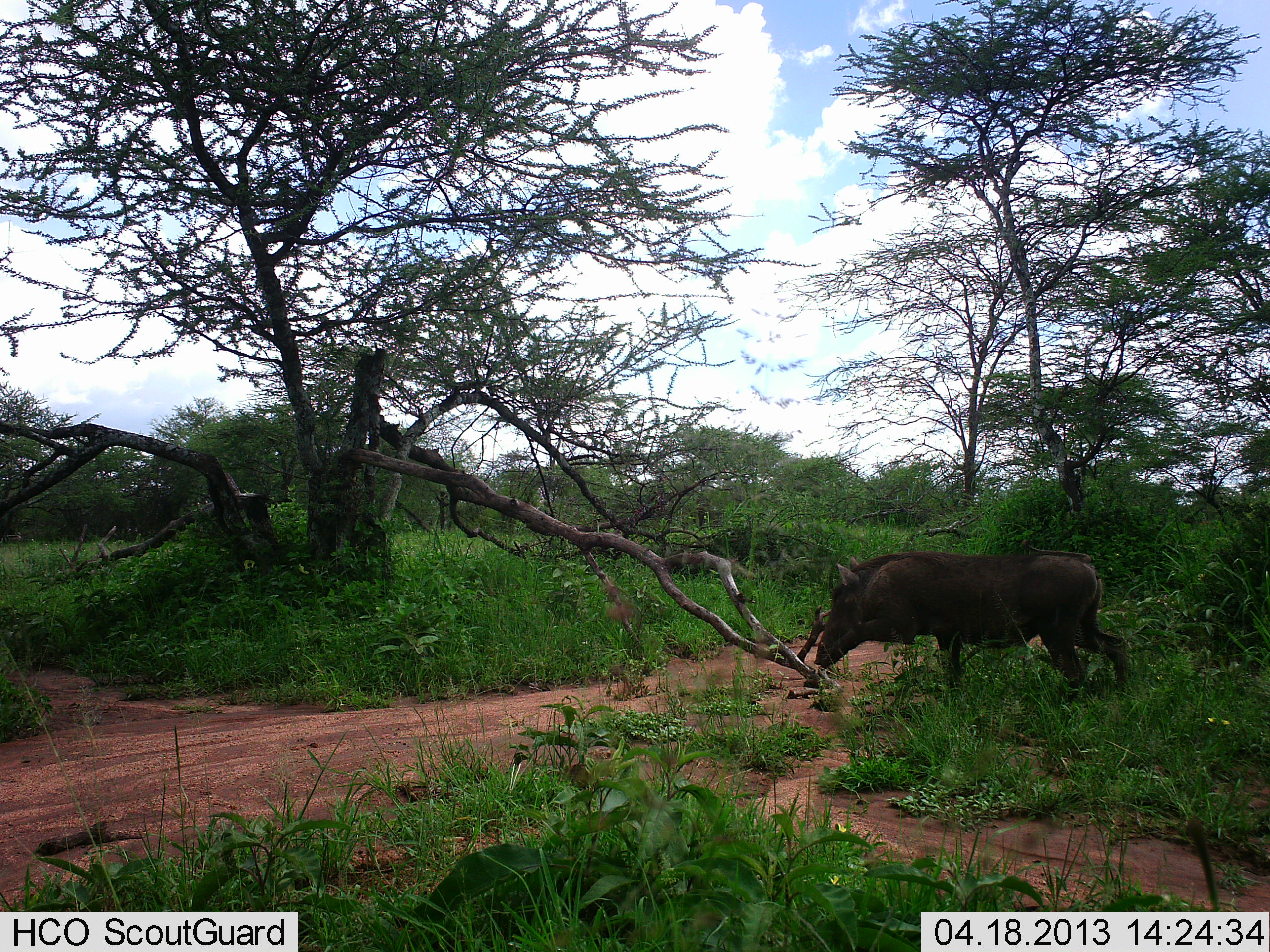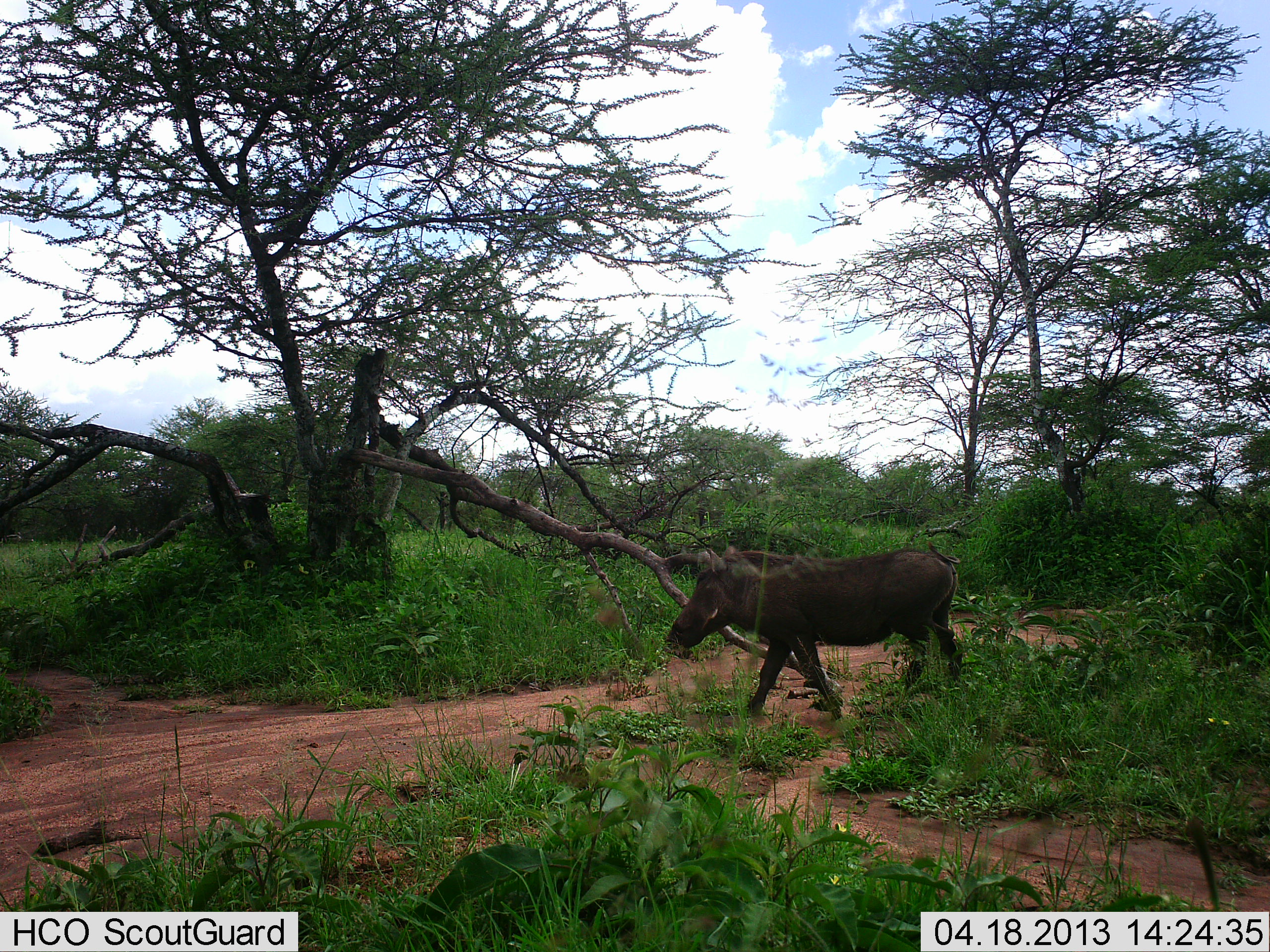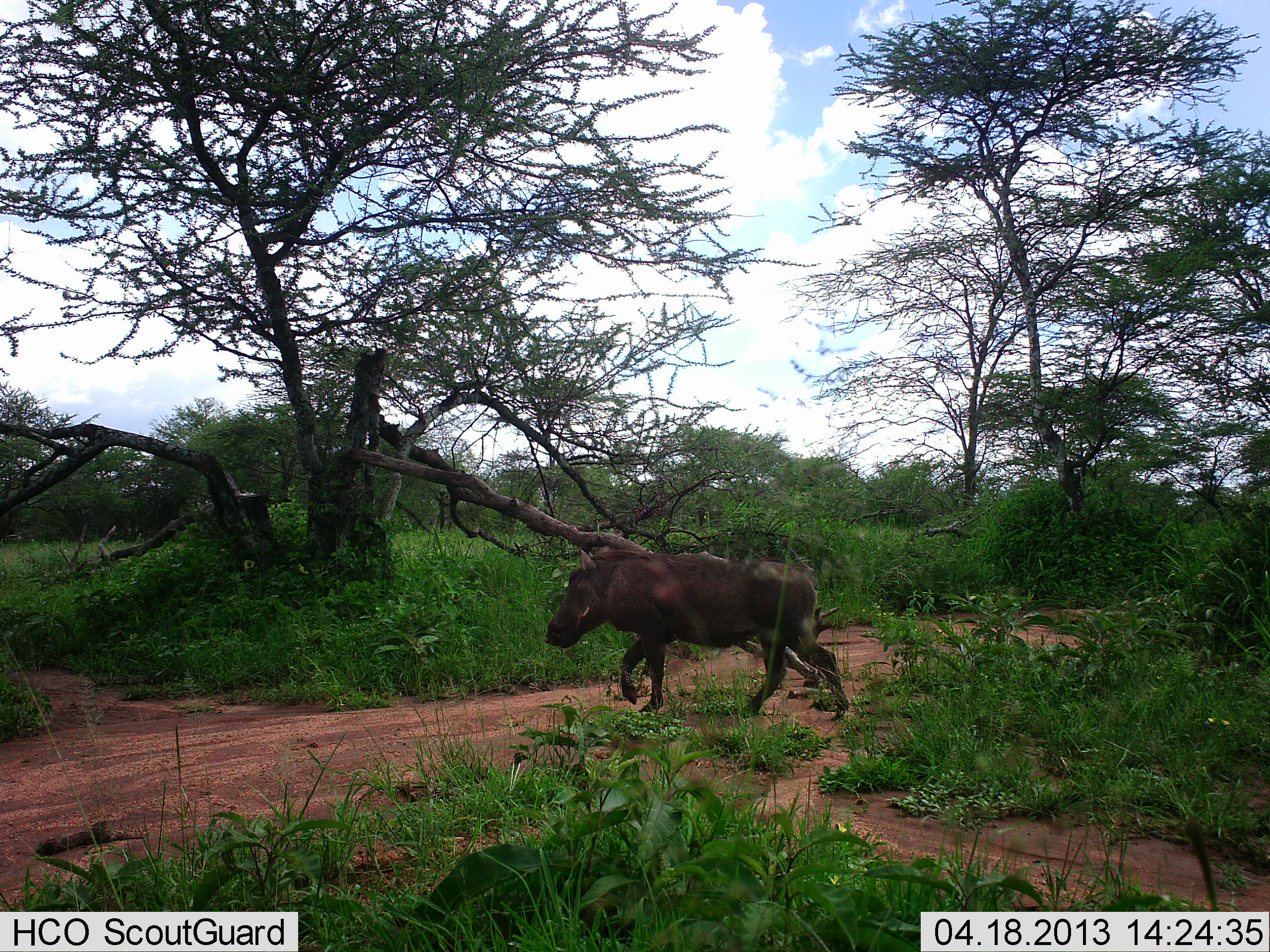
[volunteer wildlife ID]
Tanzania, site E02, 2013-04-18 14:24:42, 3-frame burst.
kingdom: Animalia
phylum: Chordata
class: Mammalia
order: Artiodactyla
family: Suidae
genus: Phacochoerus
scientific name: Phacochoerus africanus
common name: warthog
Warthog (Phacochoerus africanus), count 1. Behavior (volunteer vote fractions): standing 0%, resting 0%, moving 100%, interacting 0%. Young present (vote fraction): 0%. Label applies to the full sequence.